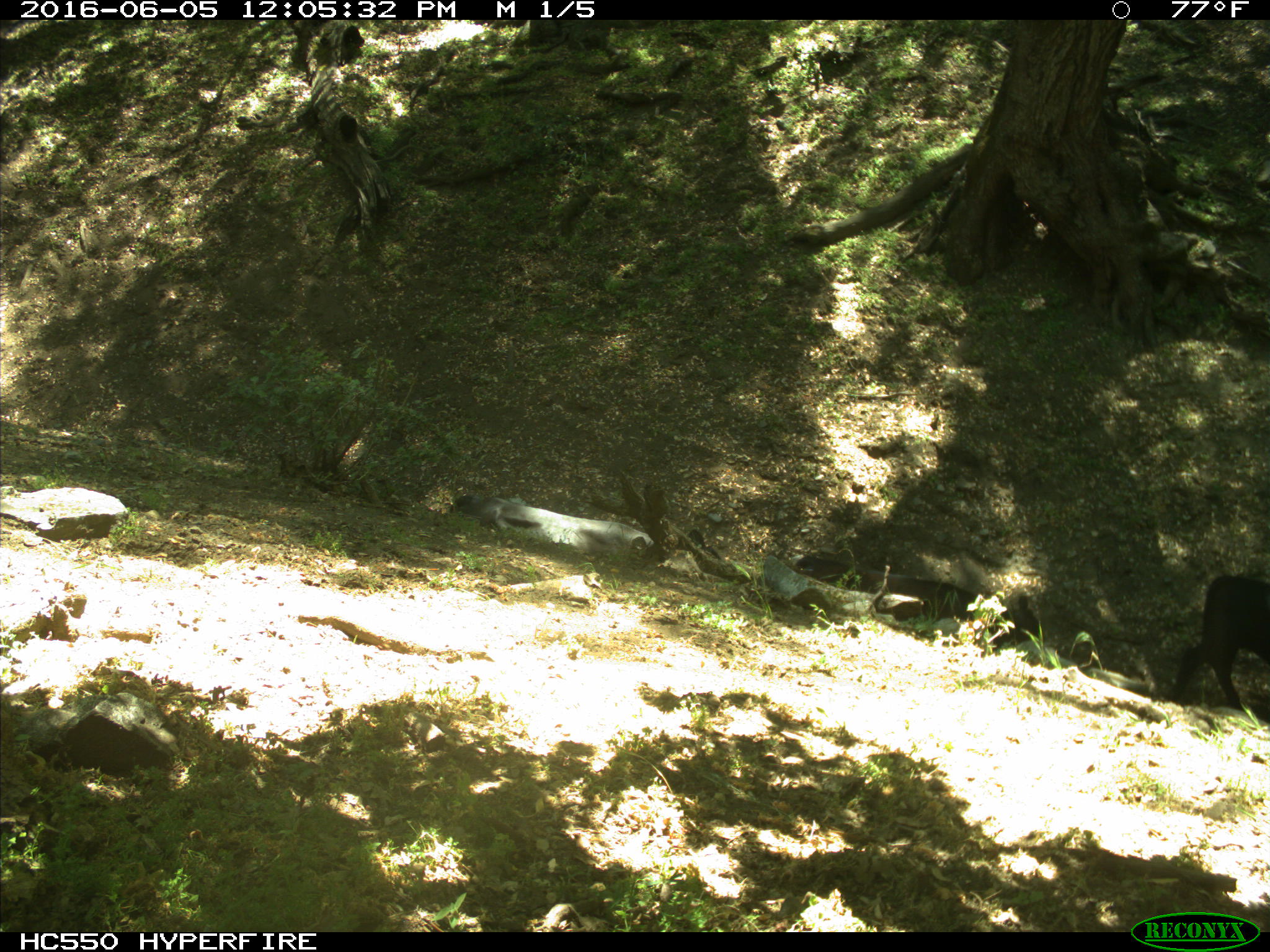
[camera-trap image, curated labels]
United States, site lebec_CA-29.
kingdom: Animalia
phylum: Chordata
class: Mammalia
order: Artiodactyla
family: Bovidae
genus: Bos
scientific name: Bos taurus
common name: domestic cow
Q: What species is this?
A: Bos taurus (domestic cow).